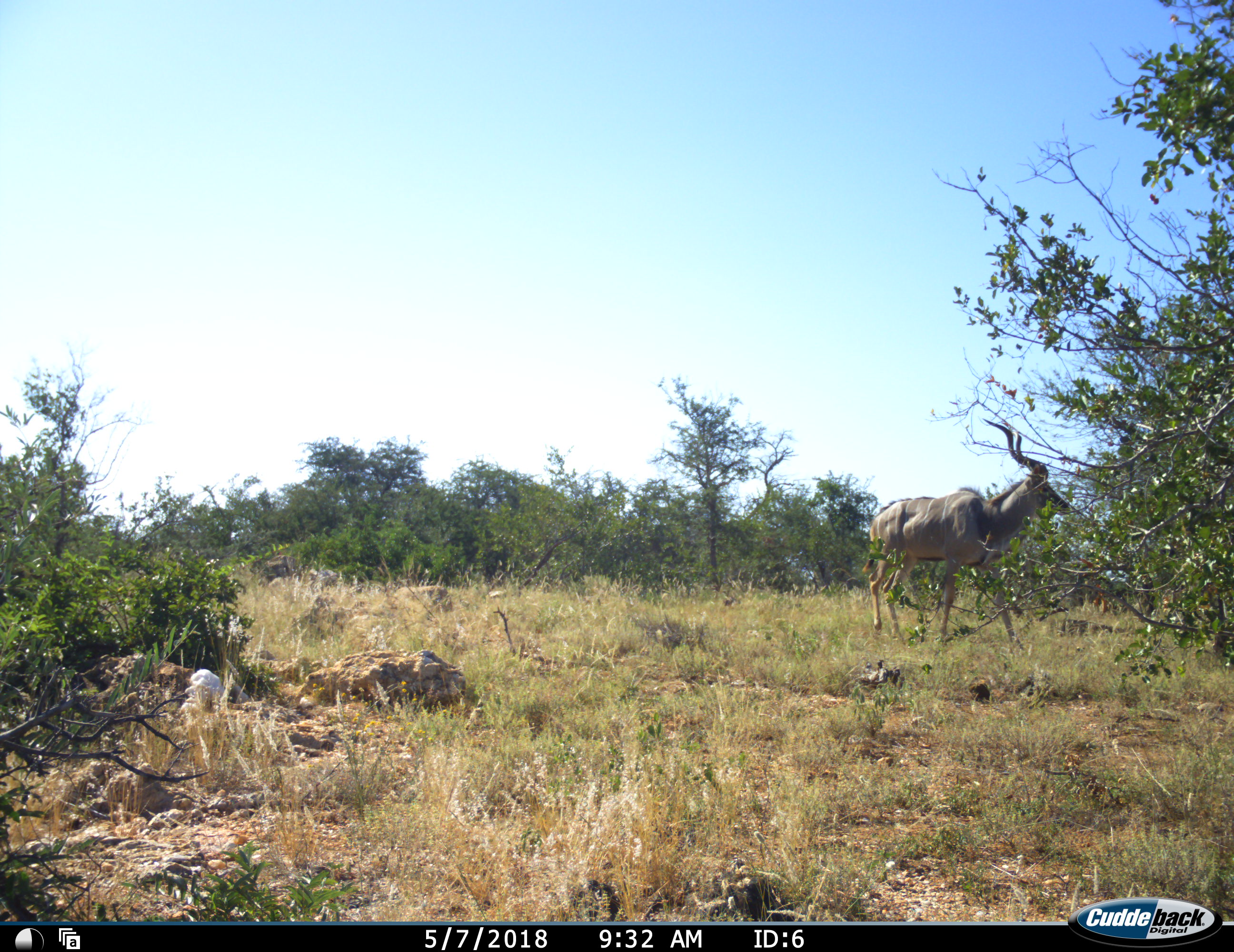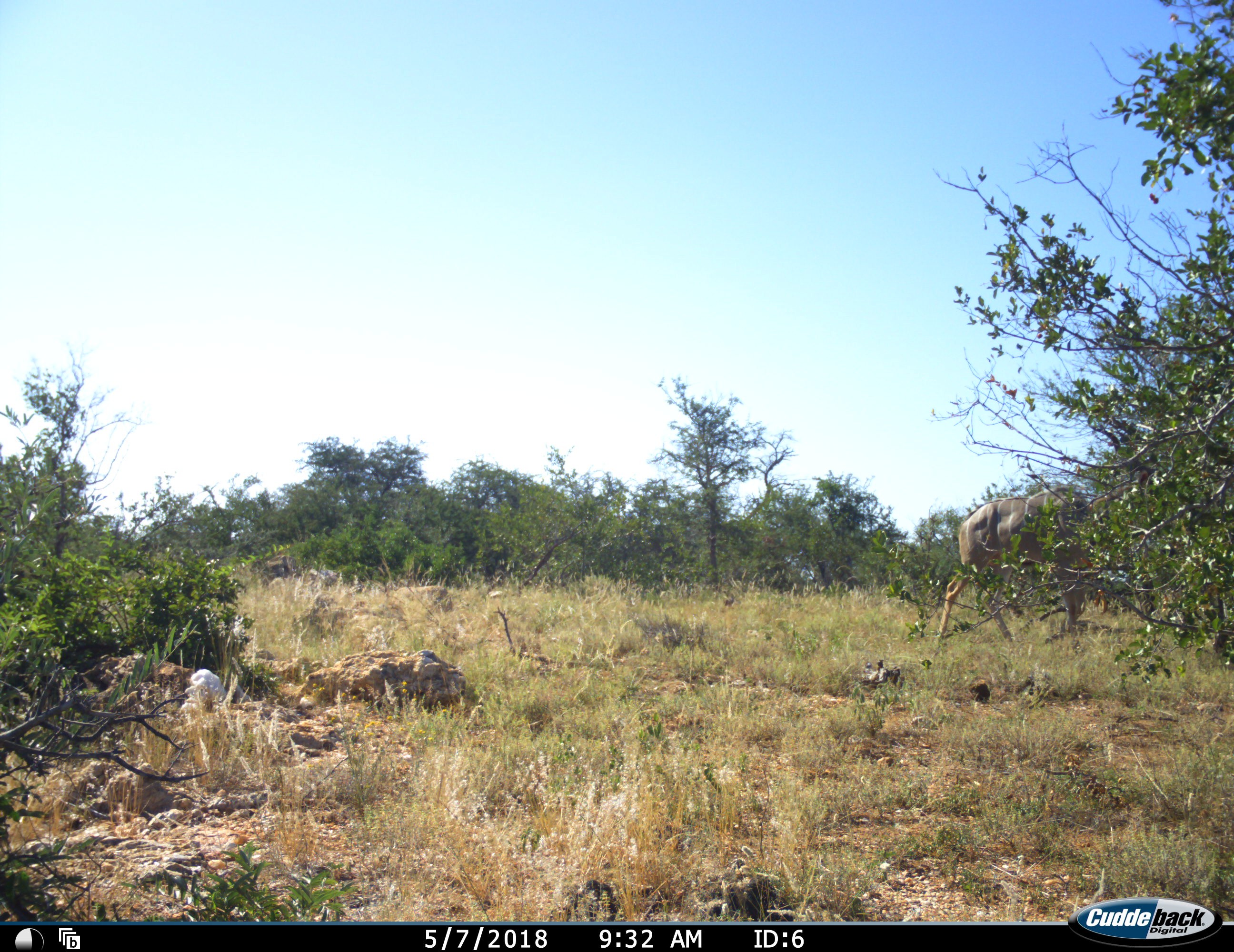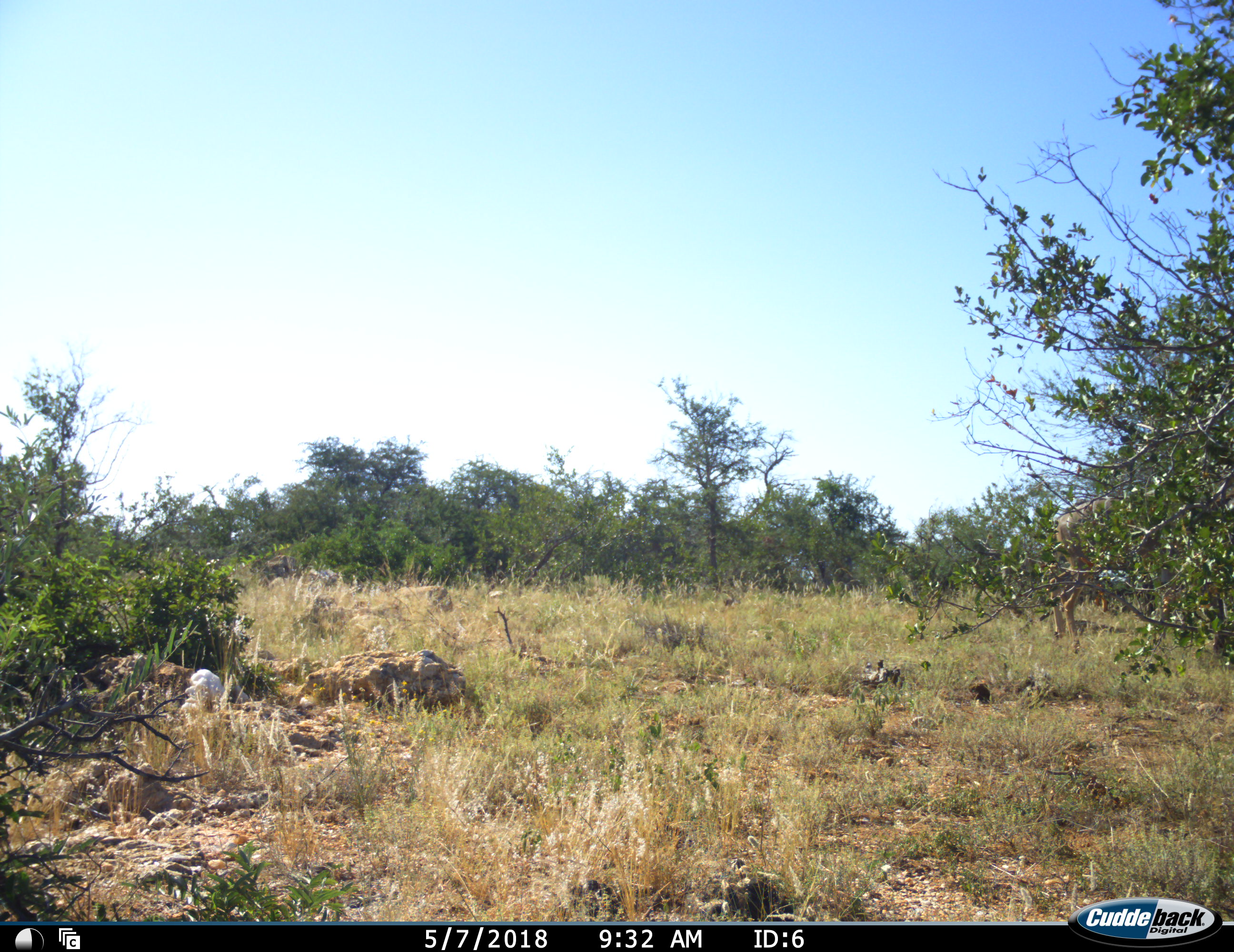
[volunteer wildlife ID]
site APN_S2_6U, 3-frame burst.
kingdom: Animalia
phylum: Chordata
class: Mammalia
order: Artiodactyla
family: Bovidae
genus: Tragelaphus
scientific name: Tragelaphus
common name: kudu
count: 1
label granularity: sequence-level